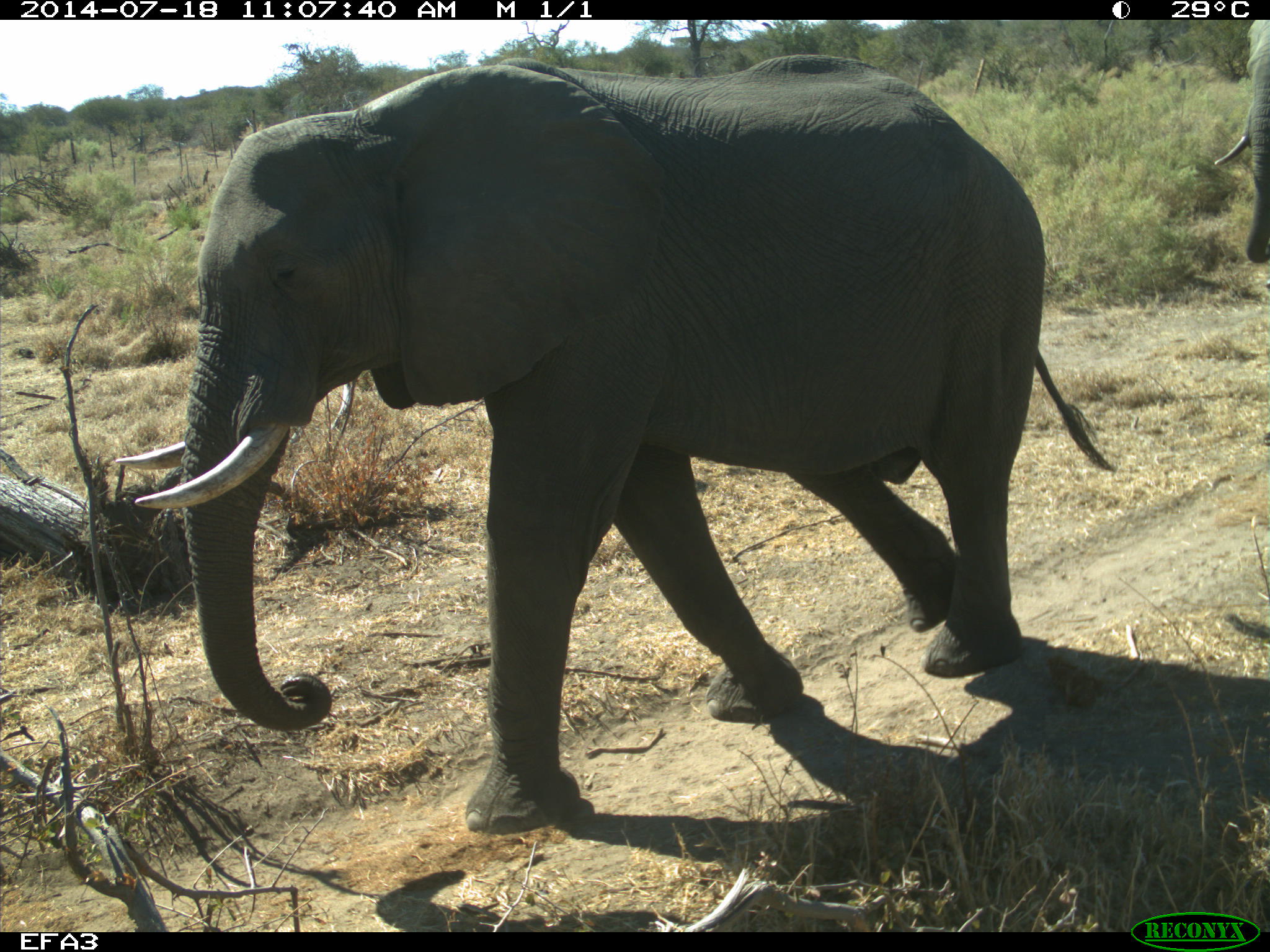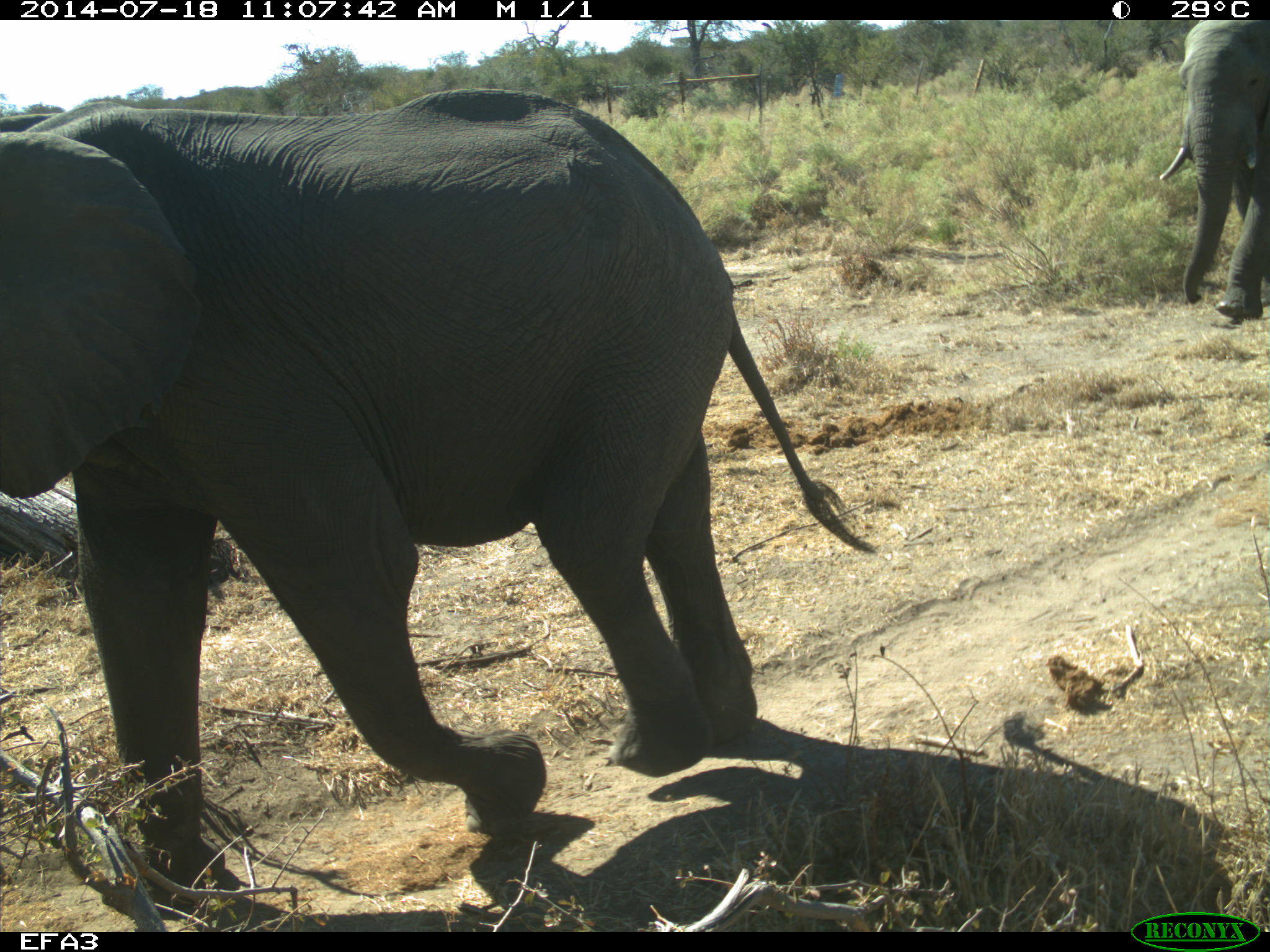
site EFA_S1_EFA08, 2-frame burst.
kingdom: Animalia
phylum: Chordata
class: Mammalia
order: Proboscidea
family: Elephantidae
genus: Loxodonta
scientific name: Loxodonta africana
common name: african bush elephant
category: elephant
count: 2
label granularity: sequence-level